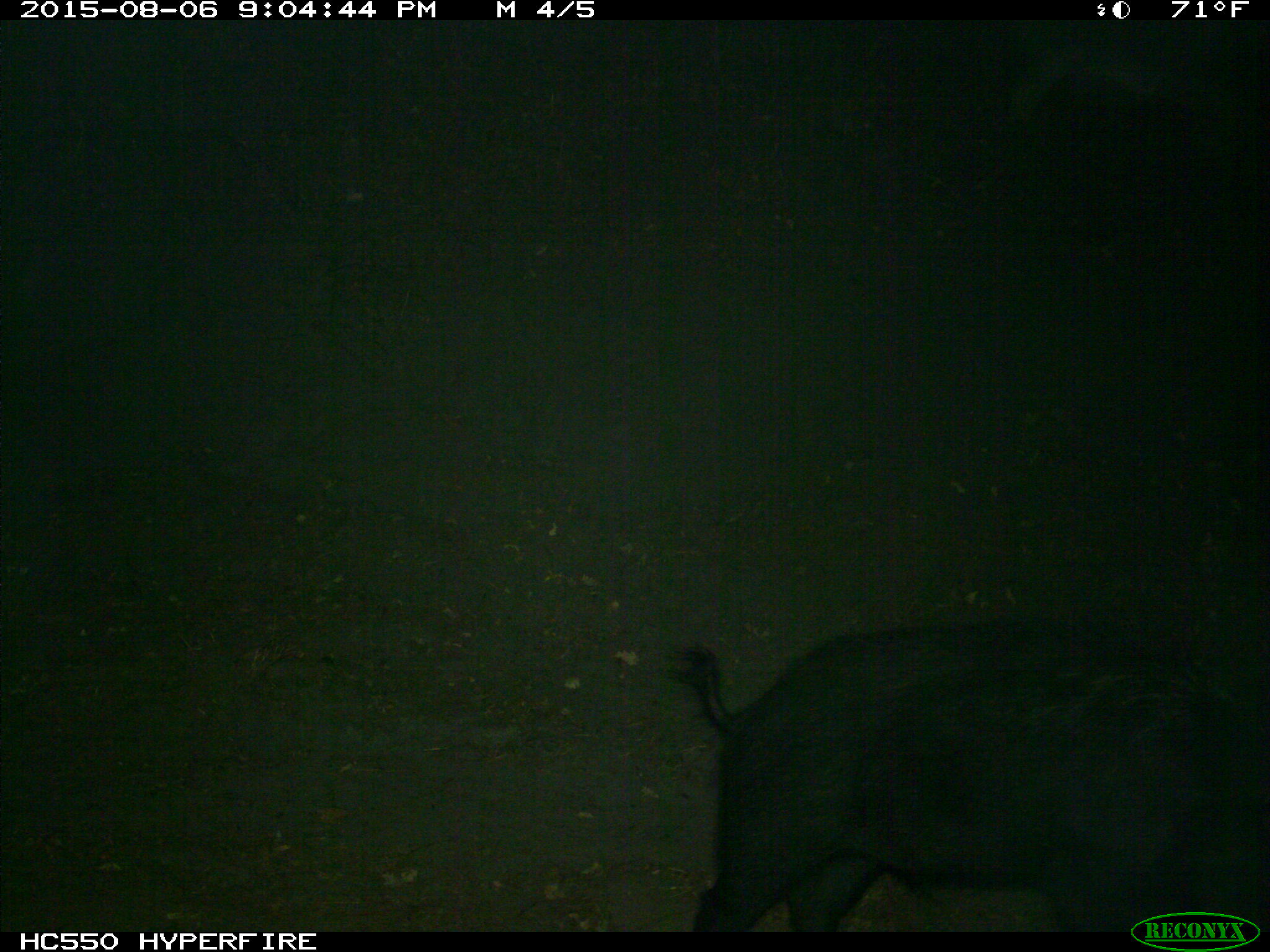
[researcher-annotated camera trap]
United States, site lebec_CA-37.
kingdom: Animalia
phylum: Chordata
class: Mammalia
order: Artiodactyla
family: Suidae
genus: Sus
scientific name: Sus scrofa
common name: wild boar